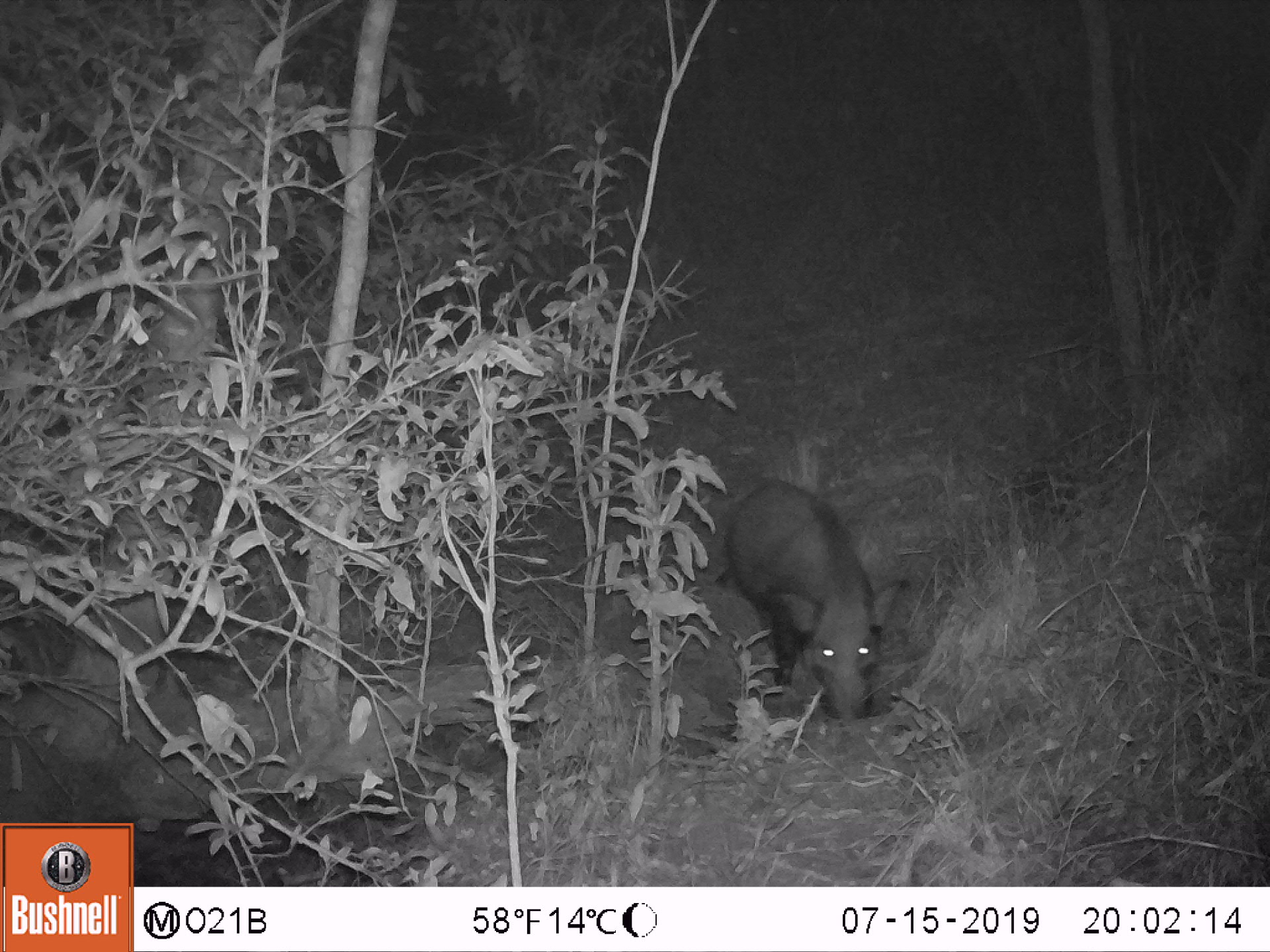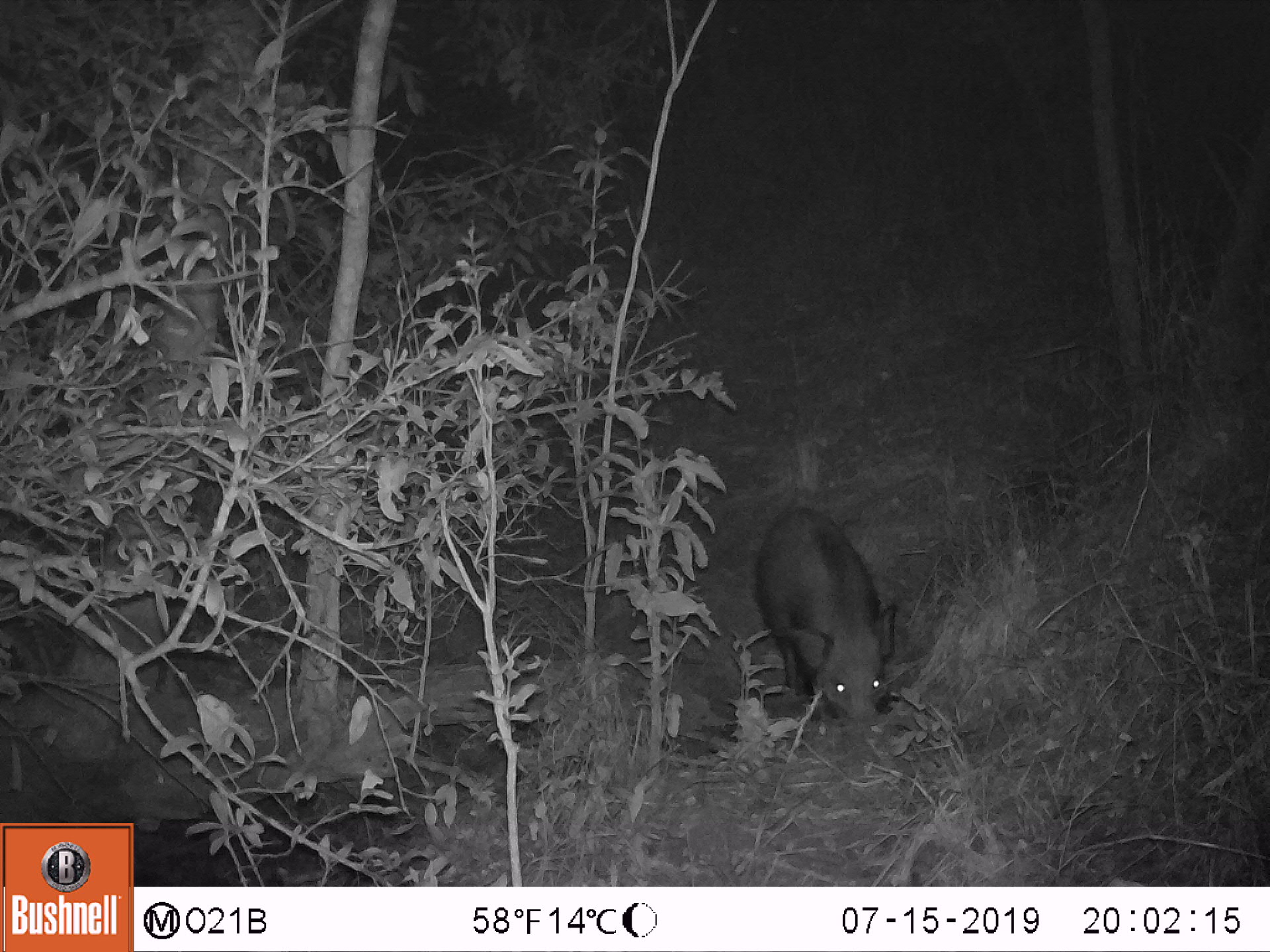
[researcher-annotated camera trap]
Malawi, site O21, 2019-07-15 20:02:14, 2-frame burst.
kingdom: Animalia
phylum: Chordata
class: Mammalia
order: Artiodactyla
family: Suidae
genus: Potamochoerus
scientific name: Potamochoerus larvatus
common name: bushpig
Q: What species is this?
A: Bushpig (Potamochoerus larvatus).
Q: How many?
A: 1.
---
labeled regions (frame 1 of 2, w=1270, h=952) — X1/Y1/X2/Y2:
bushpig: 709/470/913/728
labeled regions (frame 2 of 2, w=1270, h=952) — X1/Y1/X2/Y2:
bushpig: 741/498/907/733